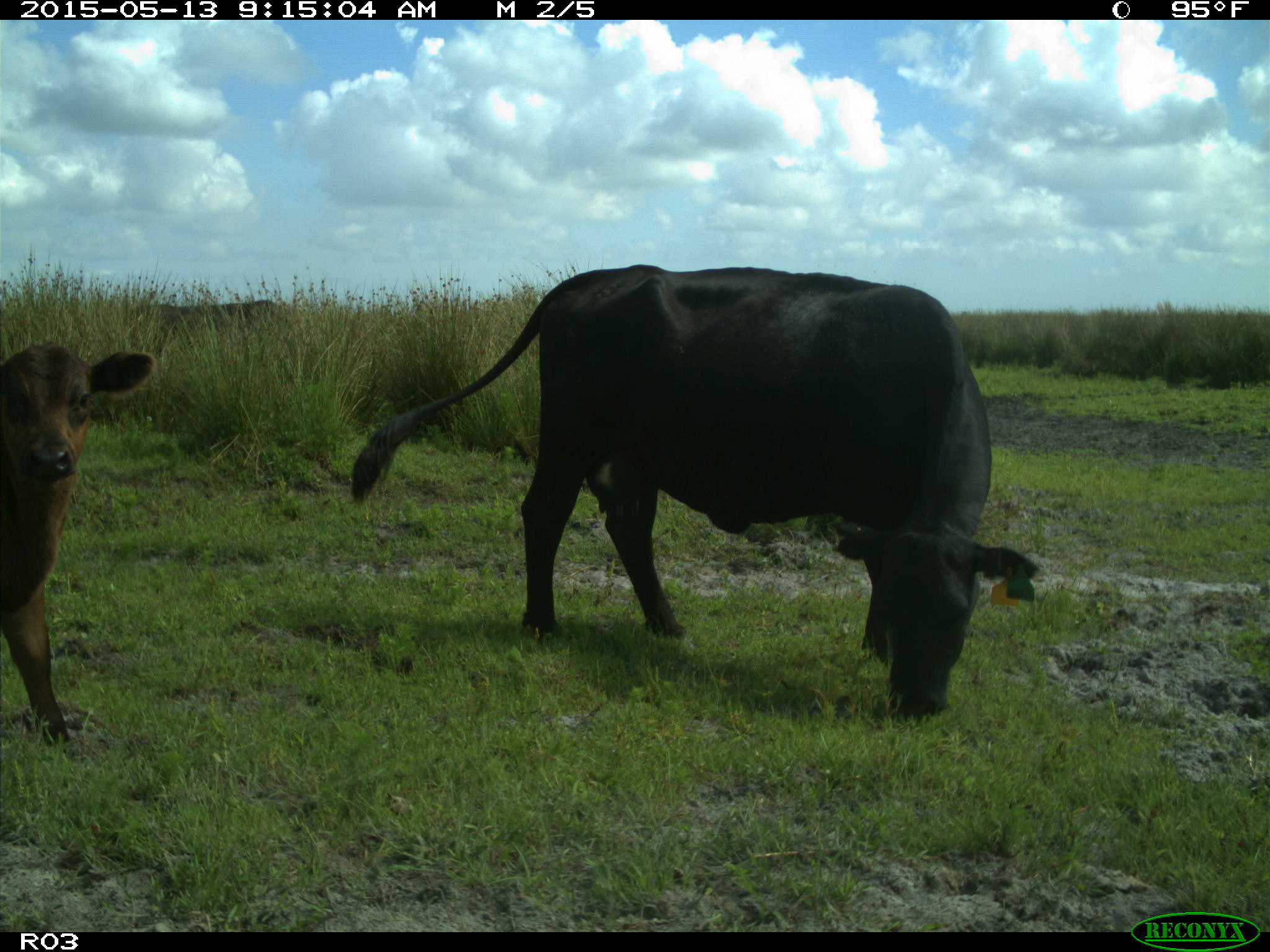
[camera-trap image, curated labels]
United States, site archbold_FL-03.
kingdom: Animalia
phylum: Chordata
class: Mammalia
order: Artiodactyla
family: Bovidae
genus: Bos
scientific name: Bos taurus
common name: domestic cow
Bos taurus (domestic cow).